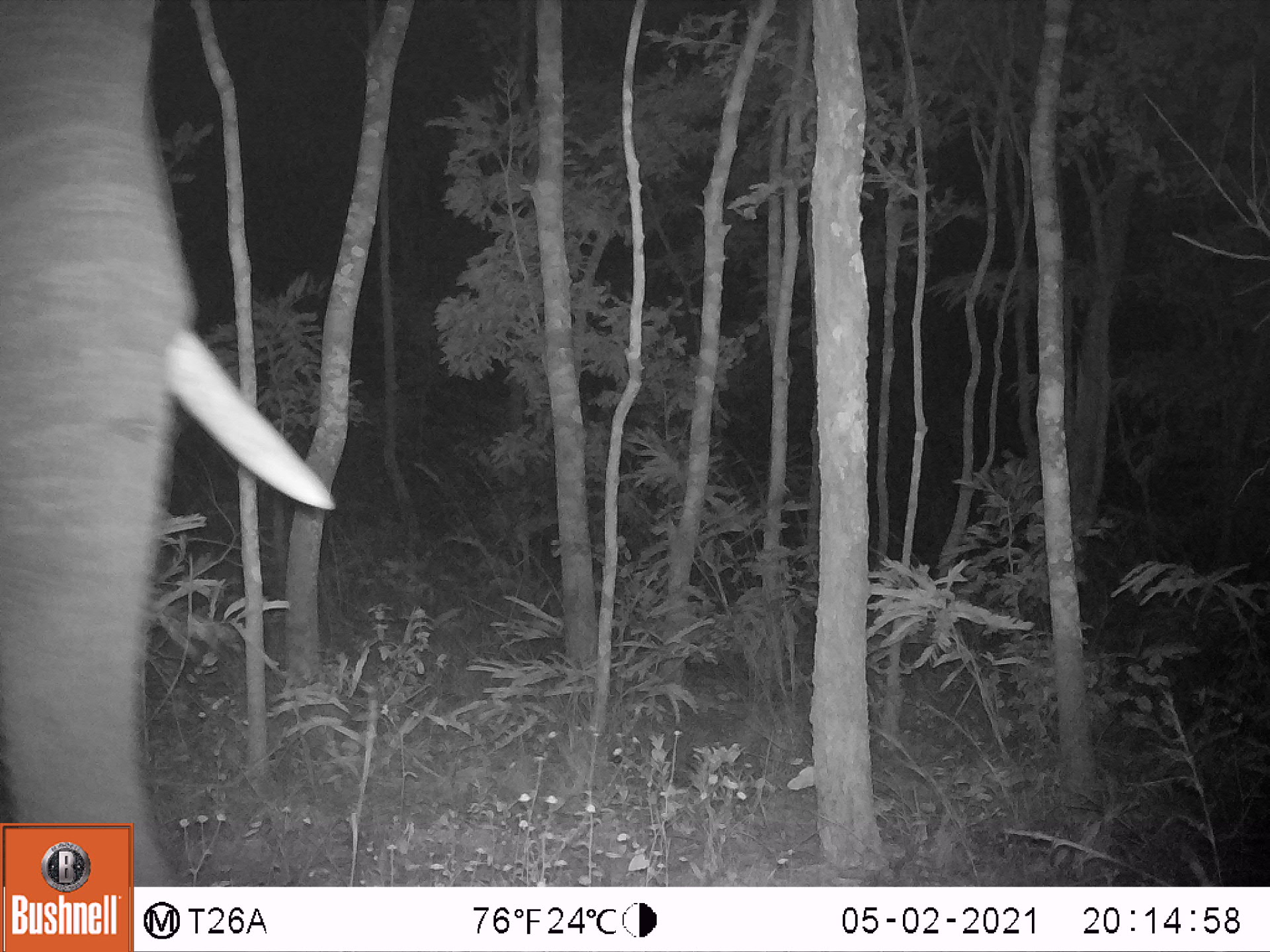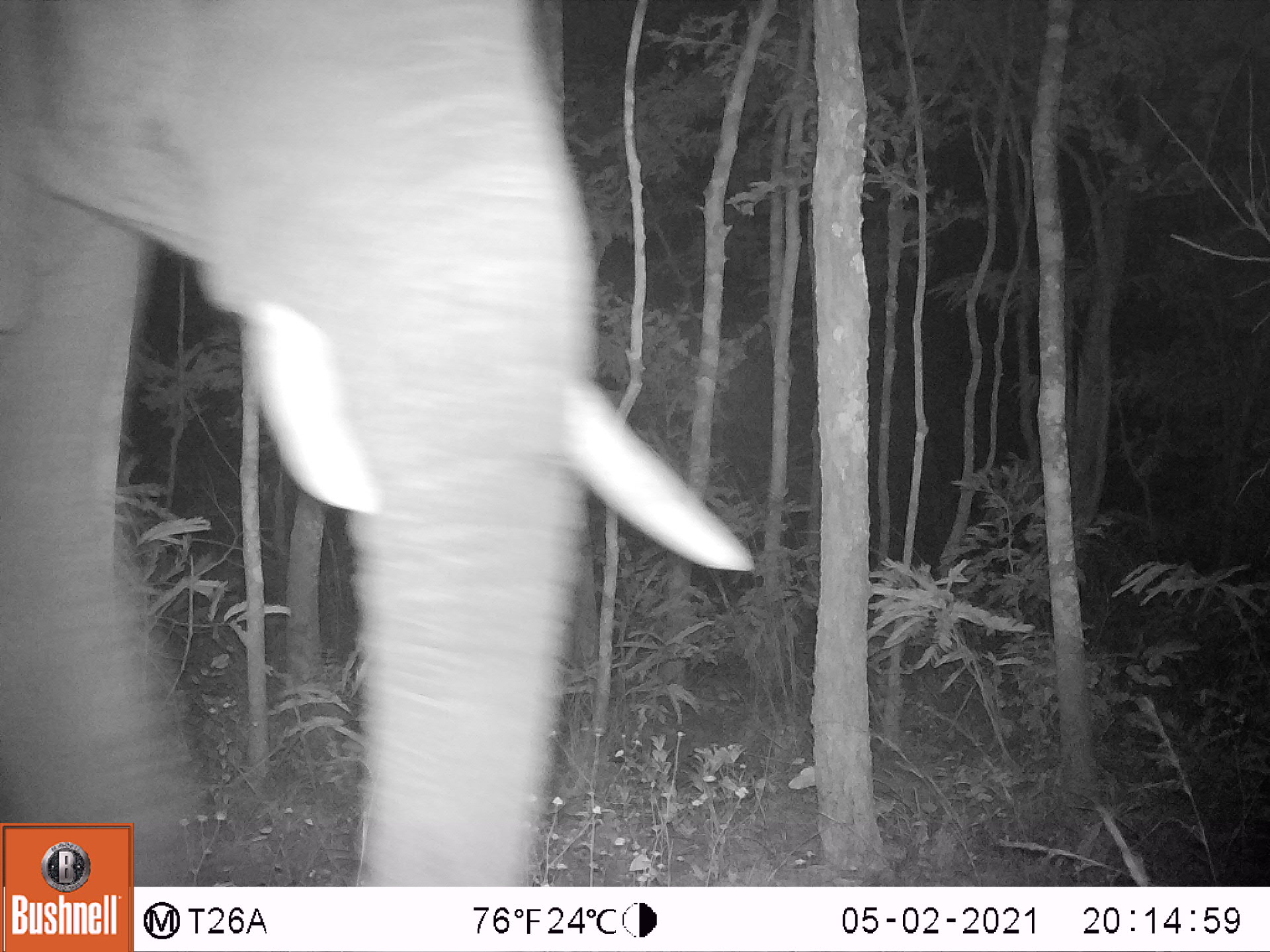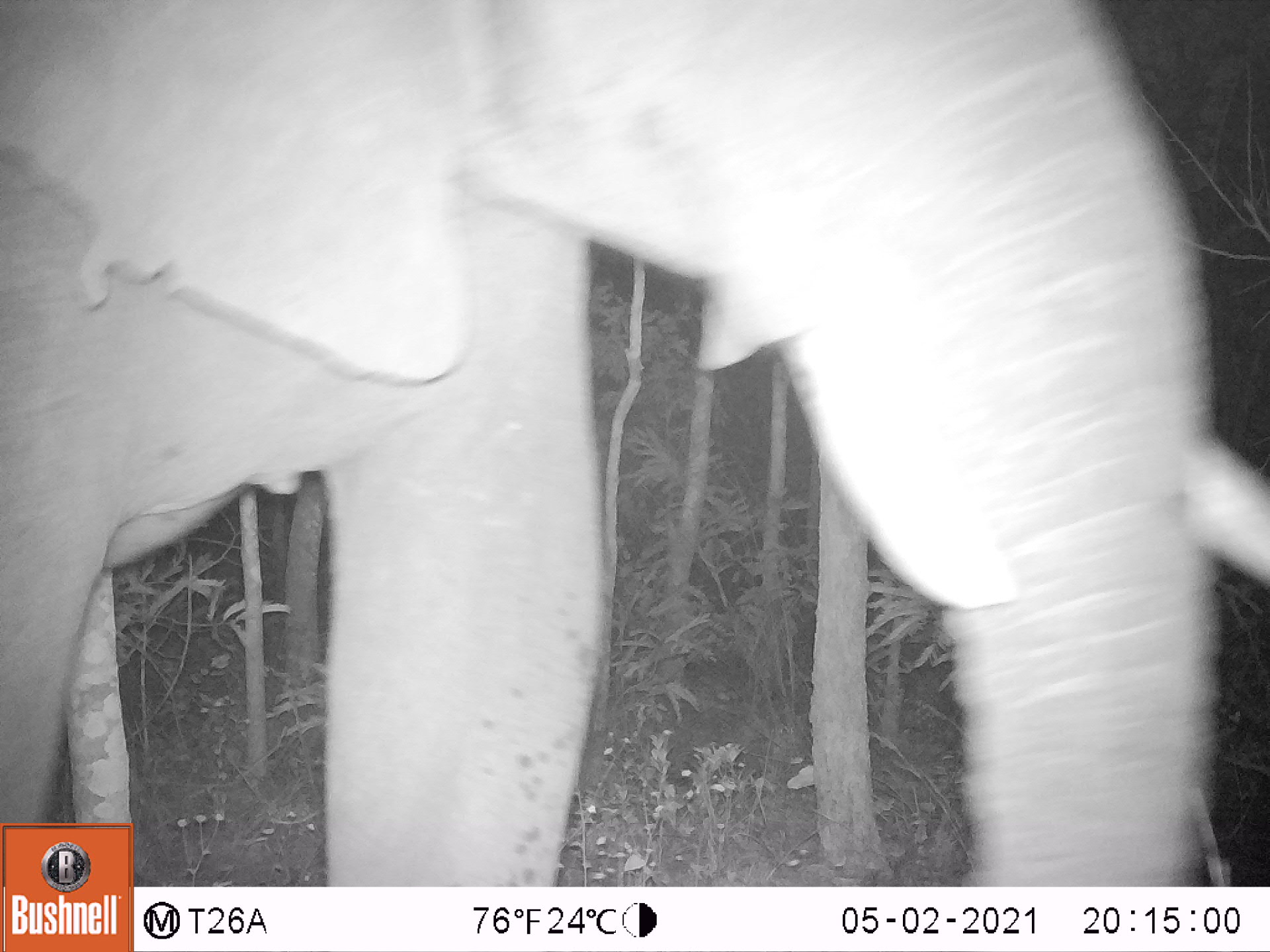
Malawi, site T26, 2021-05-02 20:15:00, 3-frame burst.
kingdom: Animalia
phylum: Chordata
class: Mammalia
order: Proboscidea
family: Elephantidae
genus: Loxodonta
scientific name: Loxodonta africana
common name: african savanna elephant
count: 1